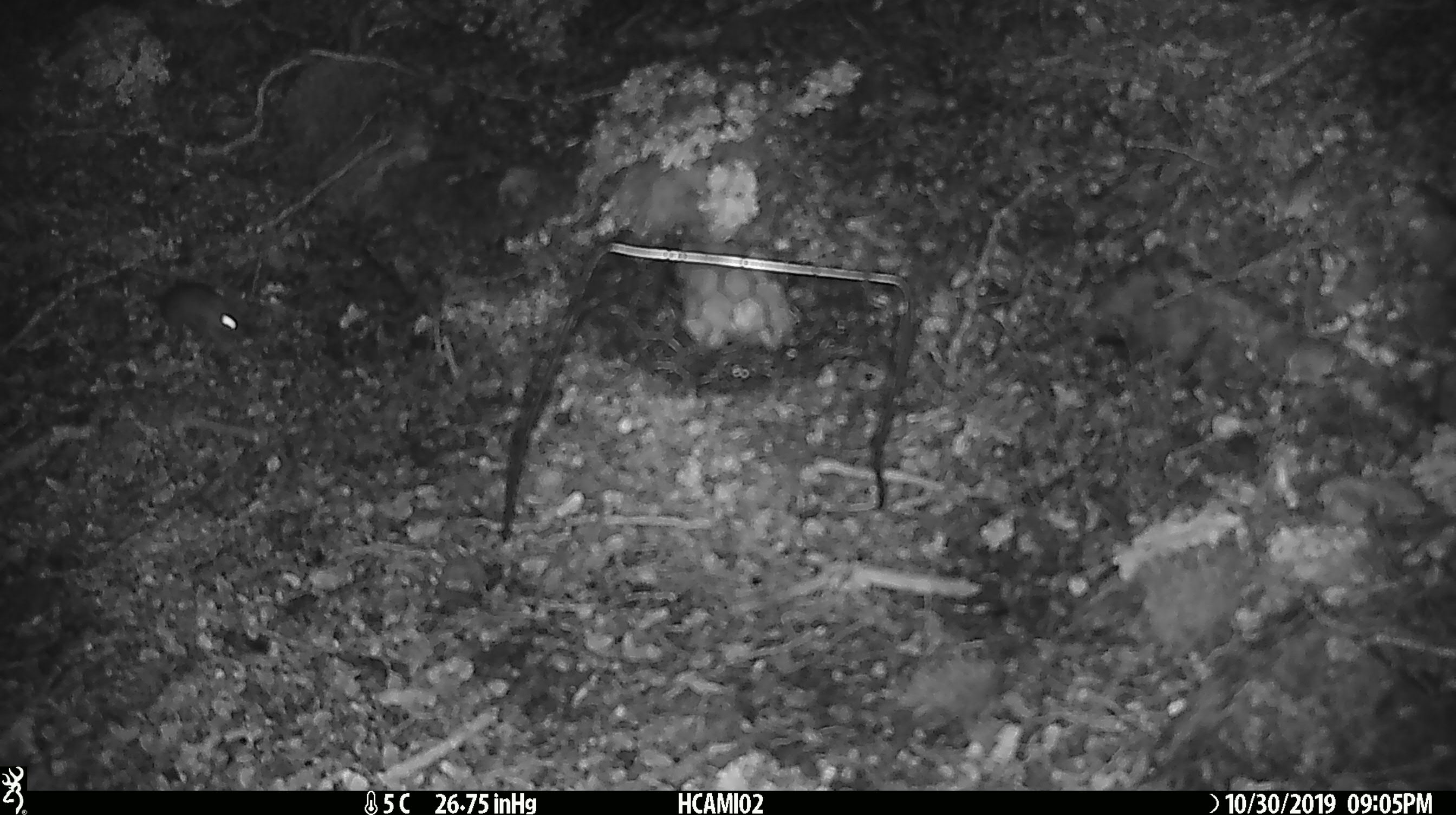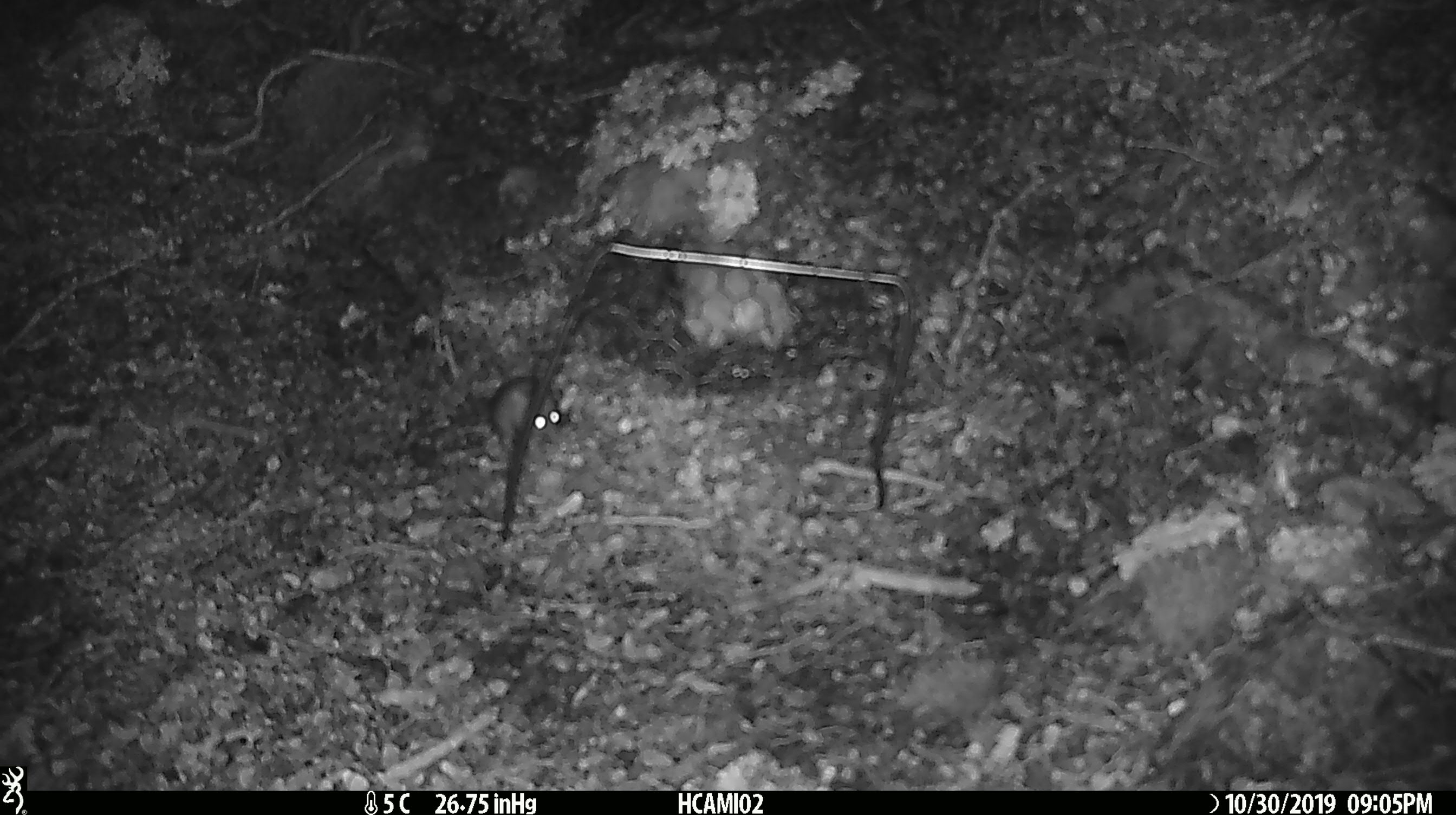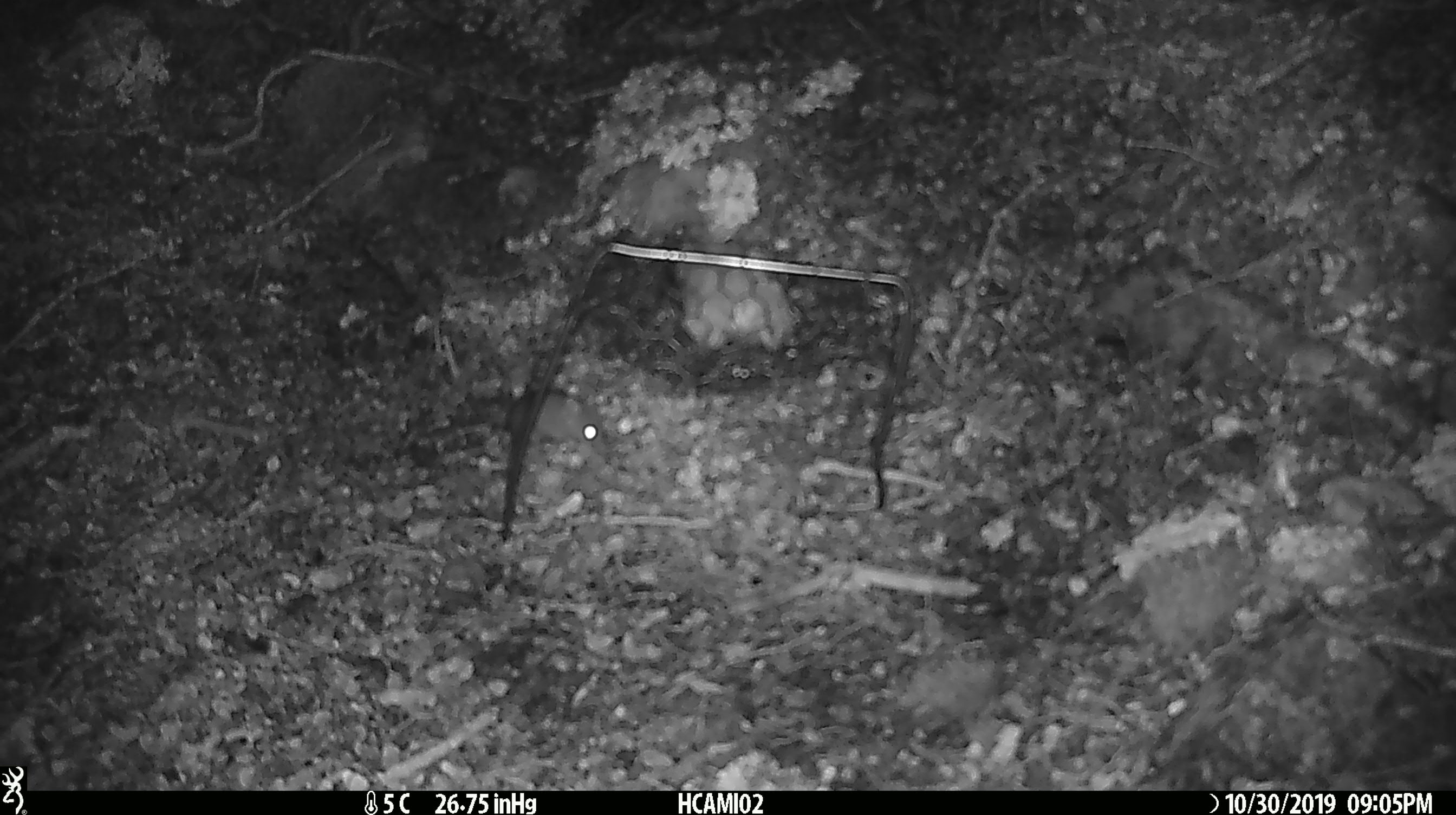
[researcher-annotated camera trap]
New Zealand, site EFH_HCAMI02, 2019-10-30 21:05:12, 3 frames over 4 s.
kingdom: Animalia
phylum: Chordata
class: Mammalia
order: Rodentia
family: Muridae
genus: Mus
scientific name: Mus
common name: mouse